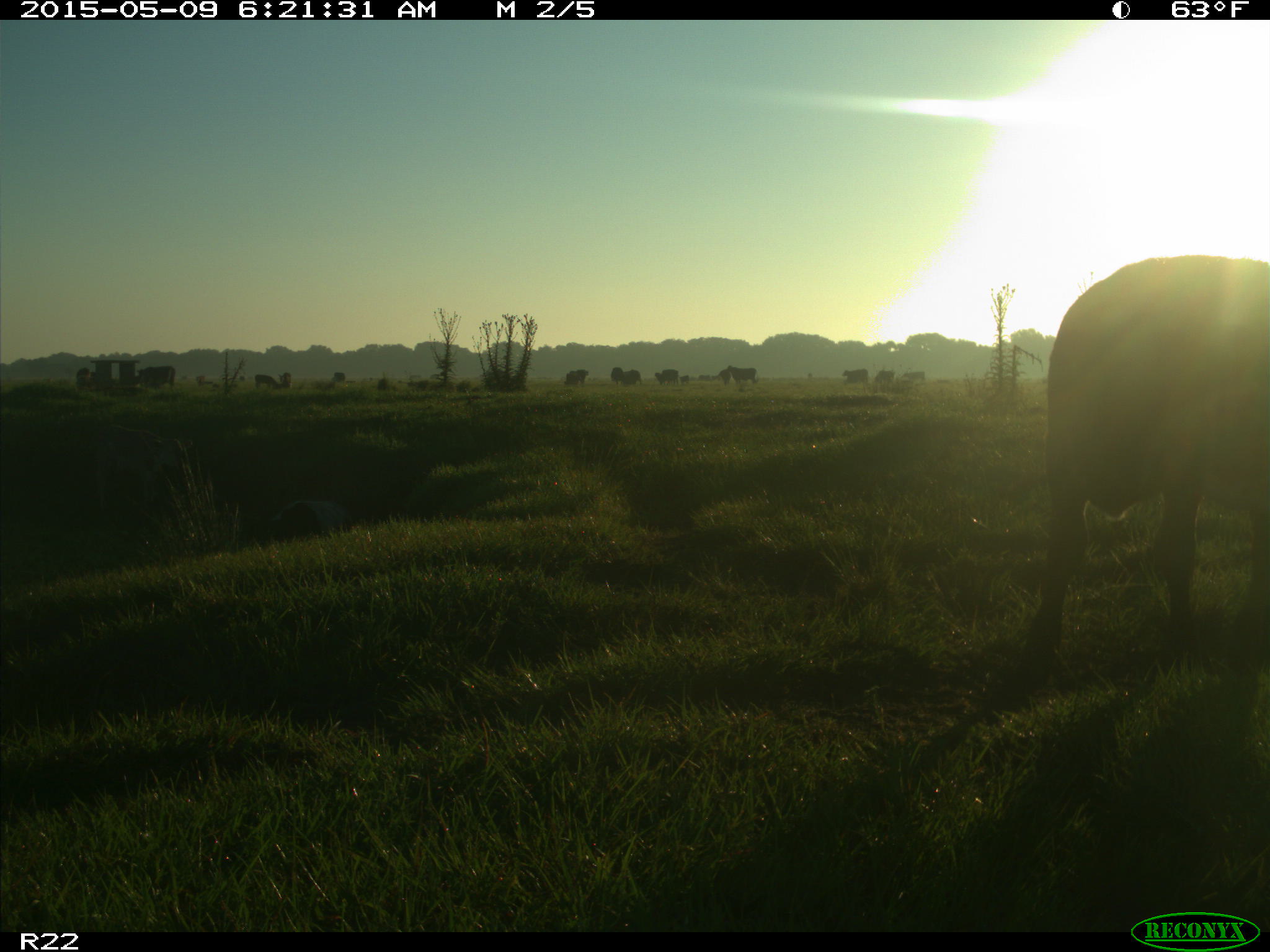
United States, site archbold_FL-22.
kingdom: Animalia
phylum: Chordata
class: Mammalia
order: Artiodactyla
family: Bovidae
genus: Bos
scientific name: Bos taurus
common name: domestic cow